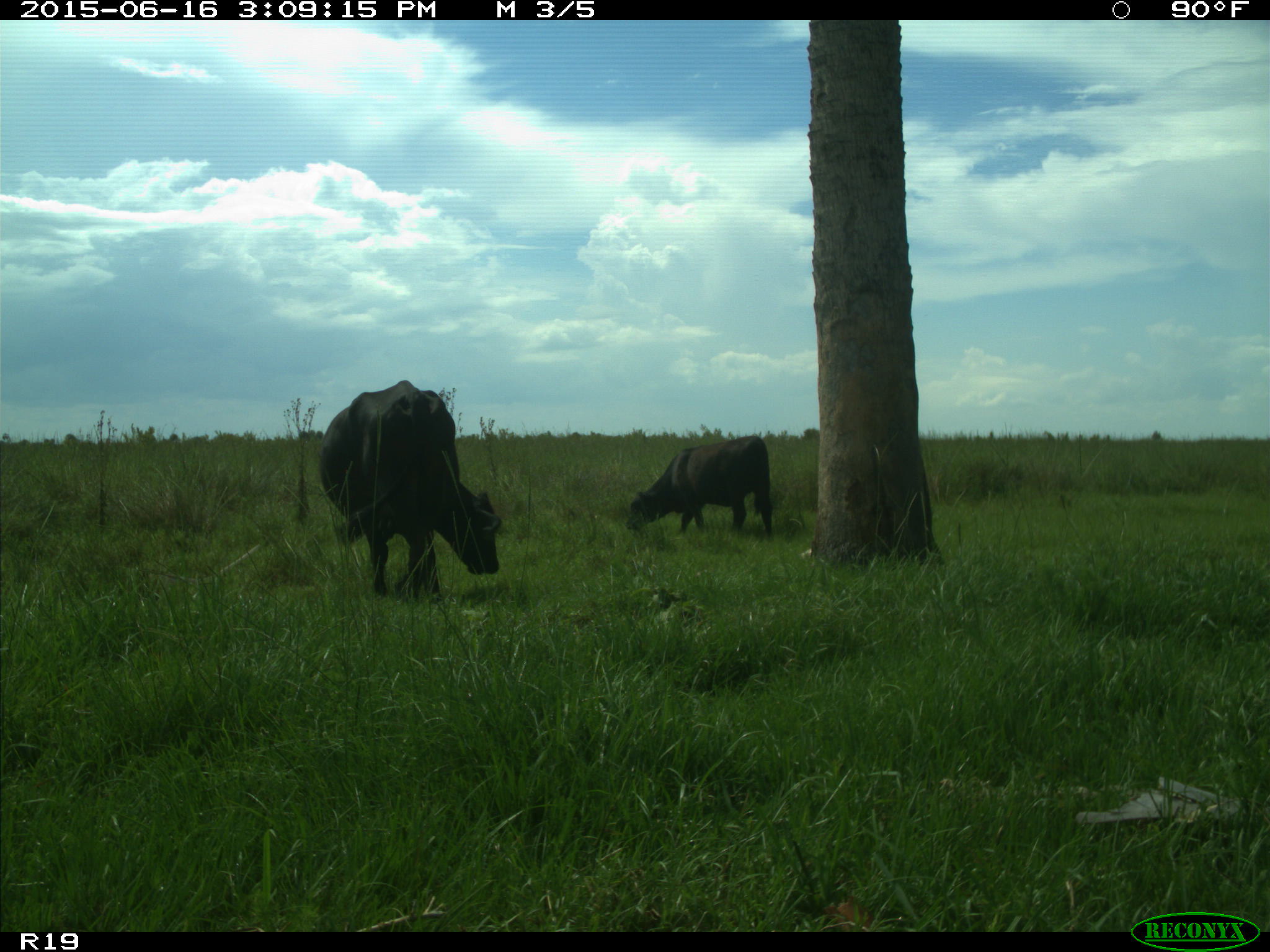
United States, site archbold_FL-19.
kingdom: Animalia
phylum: Chordata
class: Mammalia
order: Artiodactyla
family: Bovidae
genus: Bos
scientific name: Bos taurus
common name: domestic cow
Bos taurus (domestic cow).